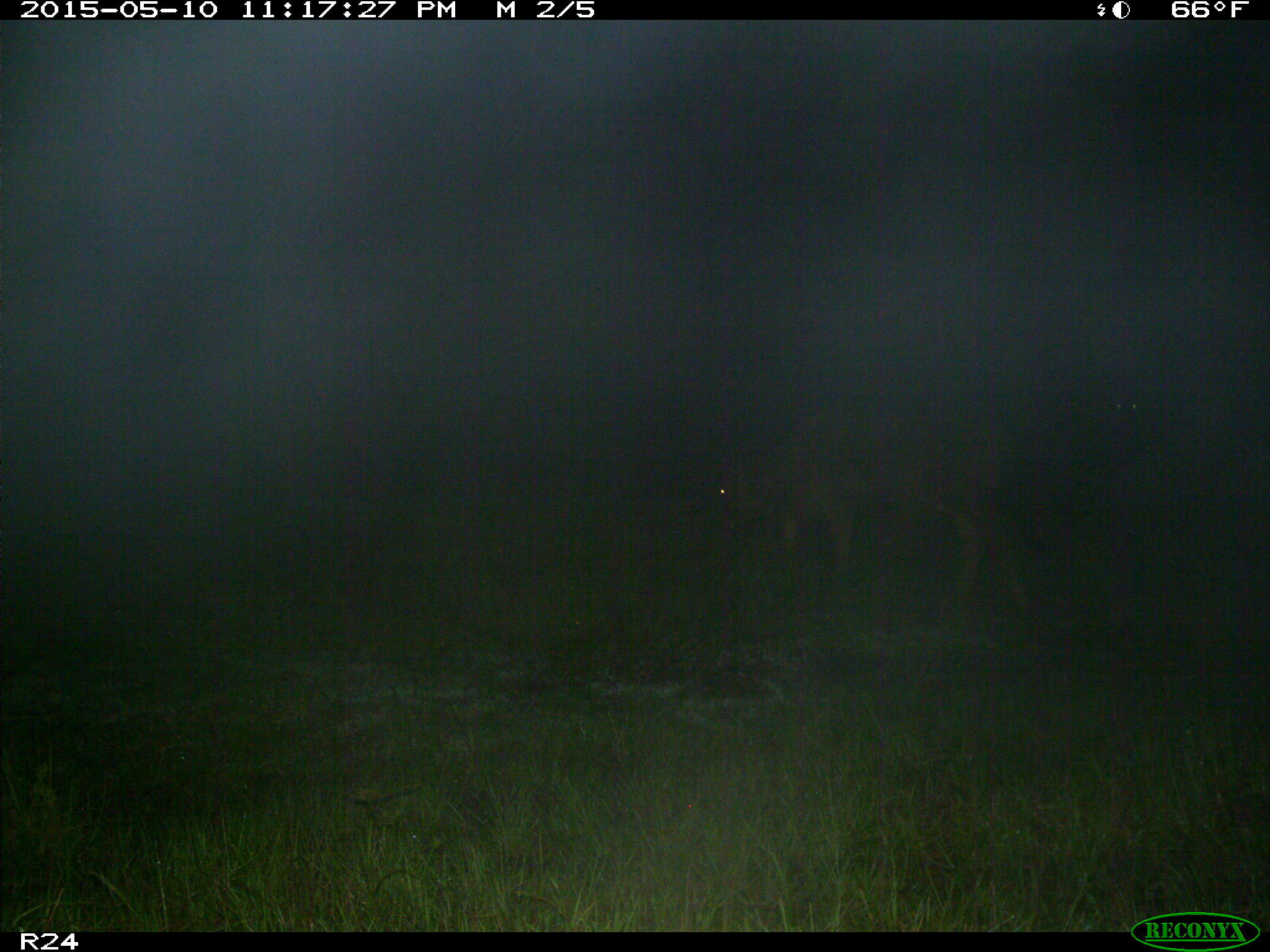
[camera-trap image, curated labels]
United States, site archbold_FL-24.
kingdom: Animalia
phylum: Chordata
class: Mammalia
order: Artiodactyla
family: Bovidae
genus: Bos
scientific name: Bos taurus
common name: domestic cow